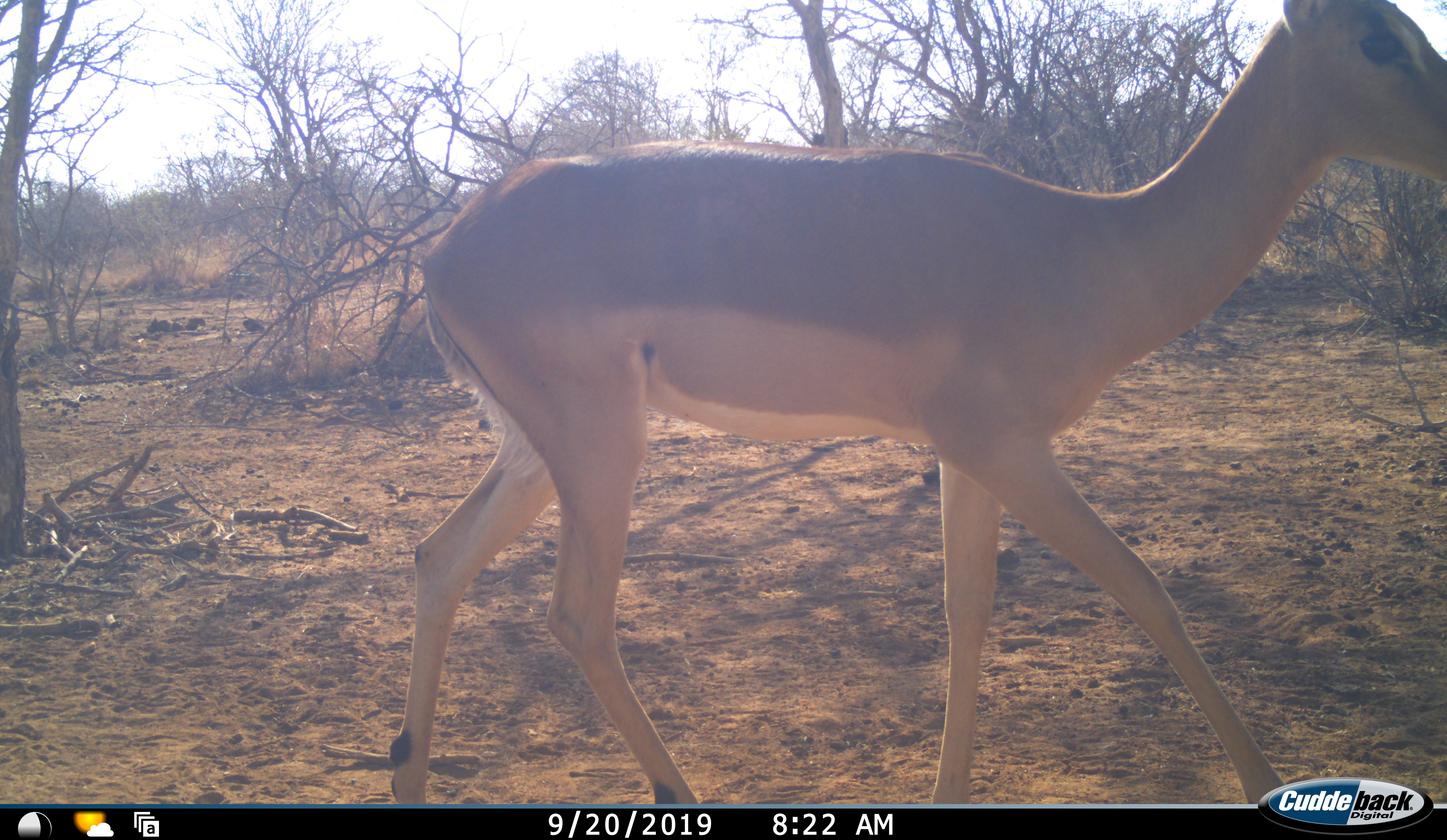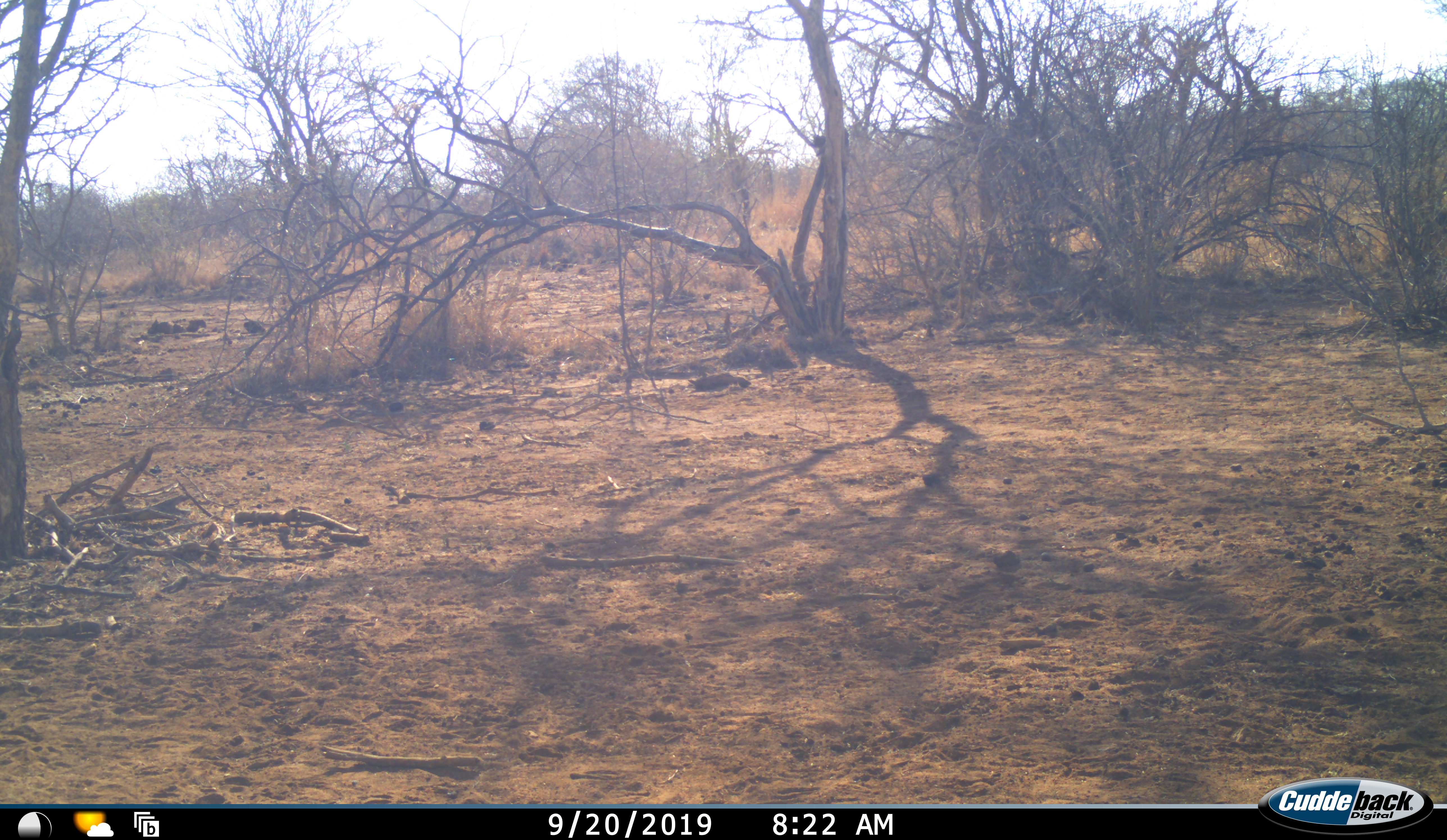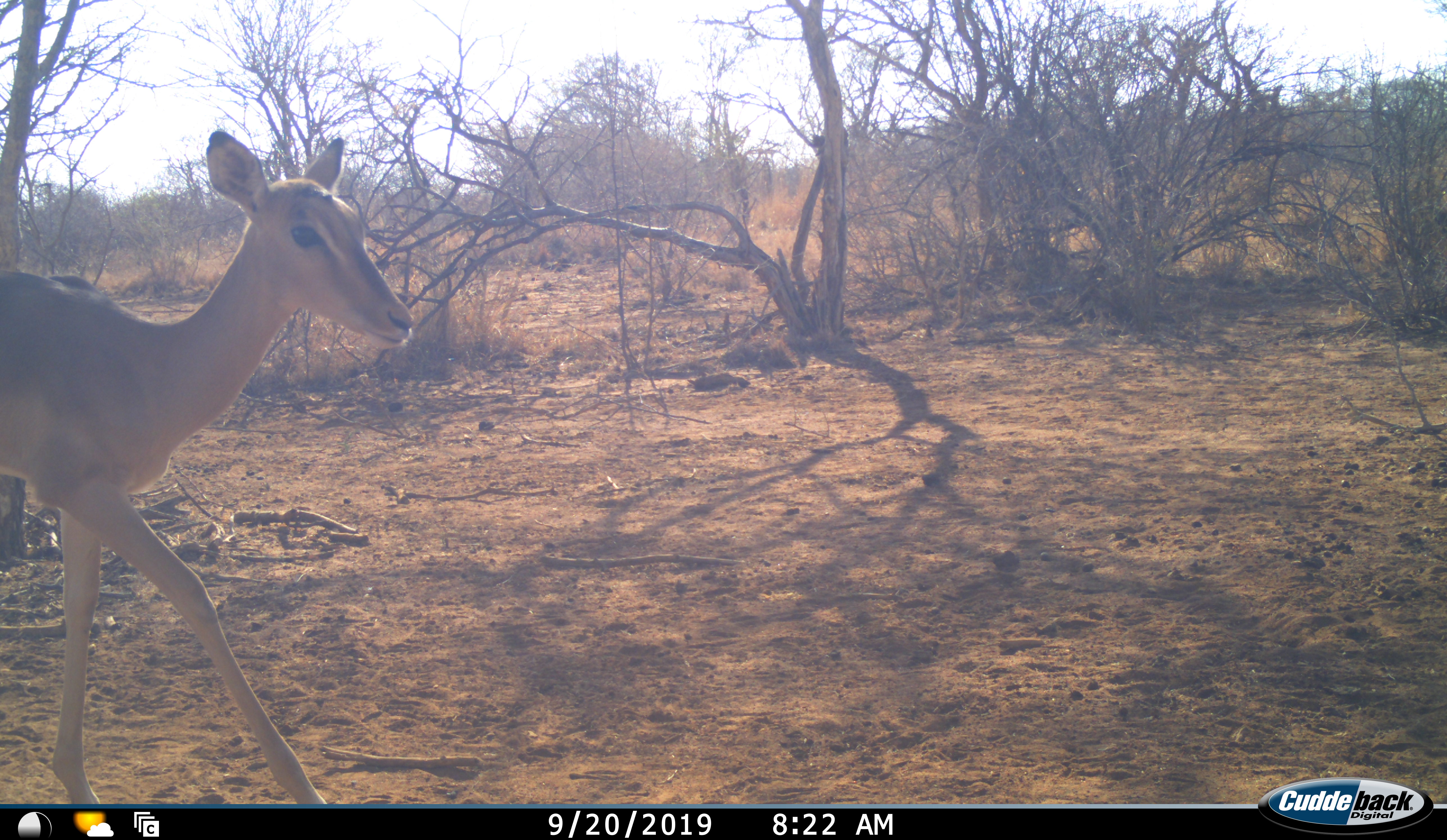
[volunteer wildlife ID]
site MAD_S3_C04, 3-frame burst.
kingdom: Animalia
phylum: Chordata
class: Mammalia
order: Artiodactyla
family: Bovidae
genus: Aepyceros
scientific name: Aepyceros melampus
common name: impala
Impala (Aepyceros melampus), count 2. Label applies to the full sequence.